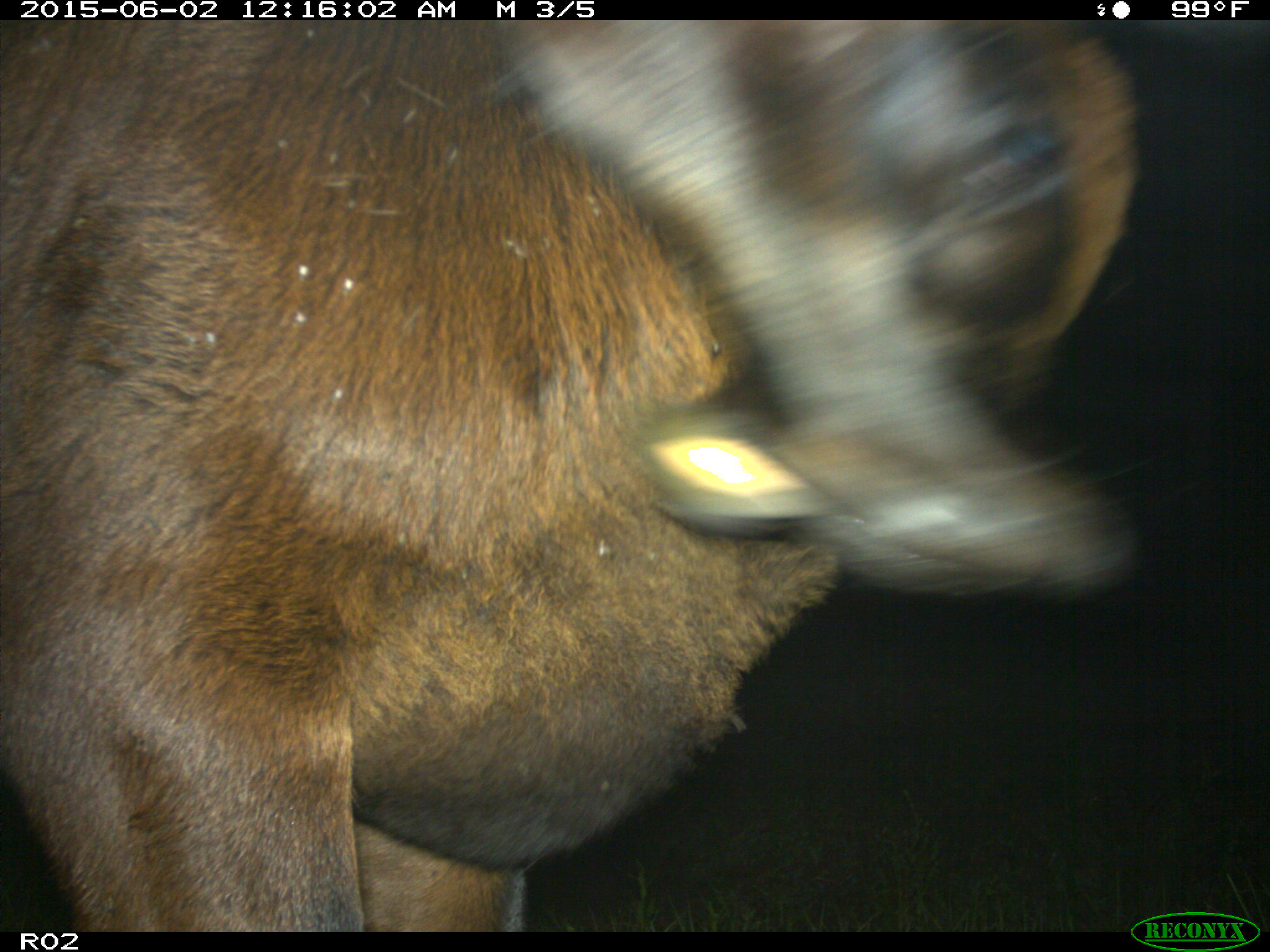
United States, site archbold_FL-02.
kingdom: Animalia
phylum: Chordata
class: Mammalia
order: Artiodactyla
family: Bovidae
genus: Bos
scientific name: Bos taurus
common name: domestic cow